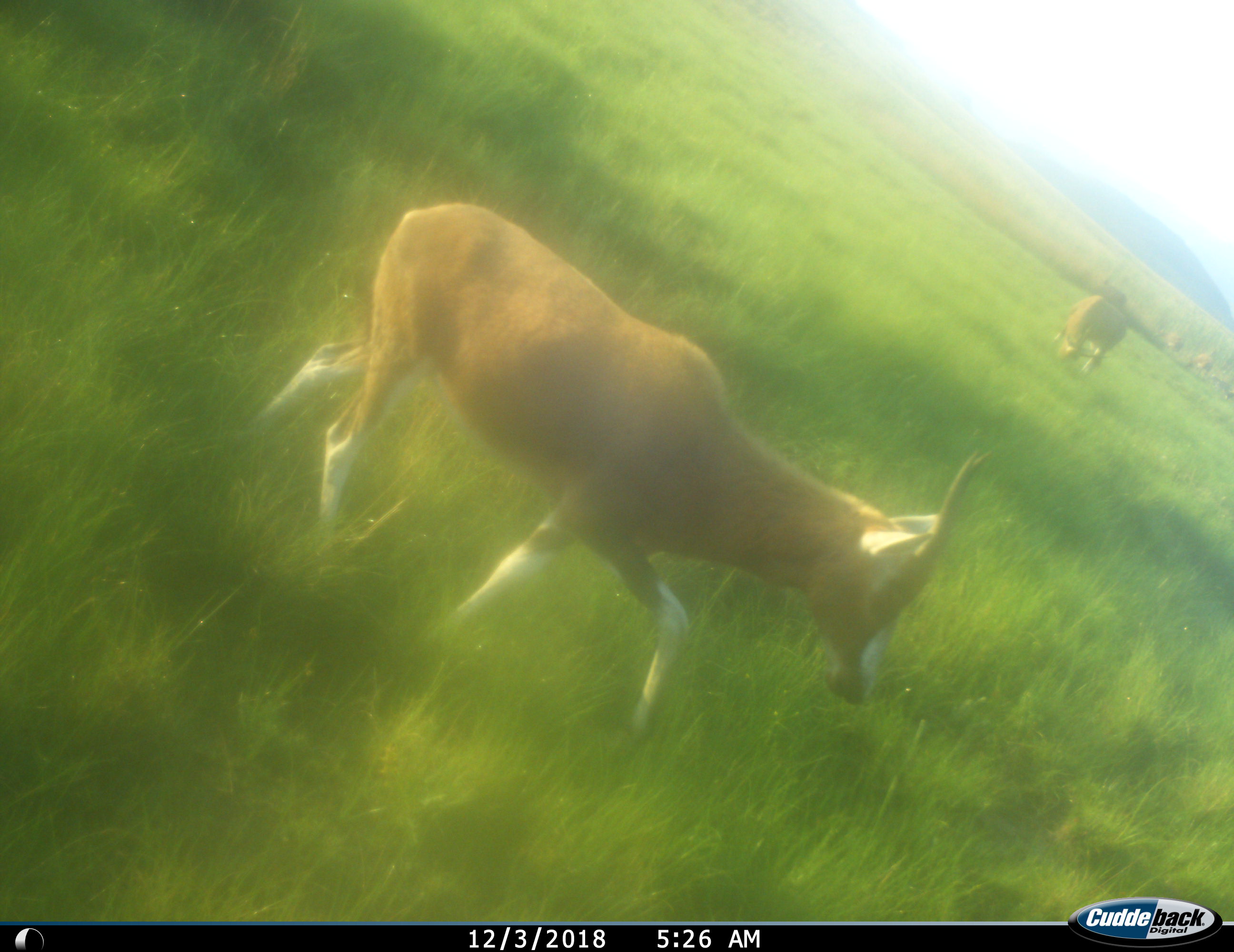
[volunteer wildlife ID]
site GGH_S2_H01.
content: unidentified animal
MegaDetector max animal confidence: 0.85